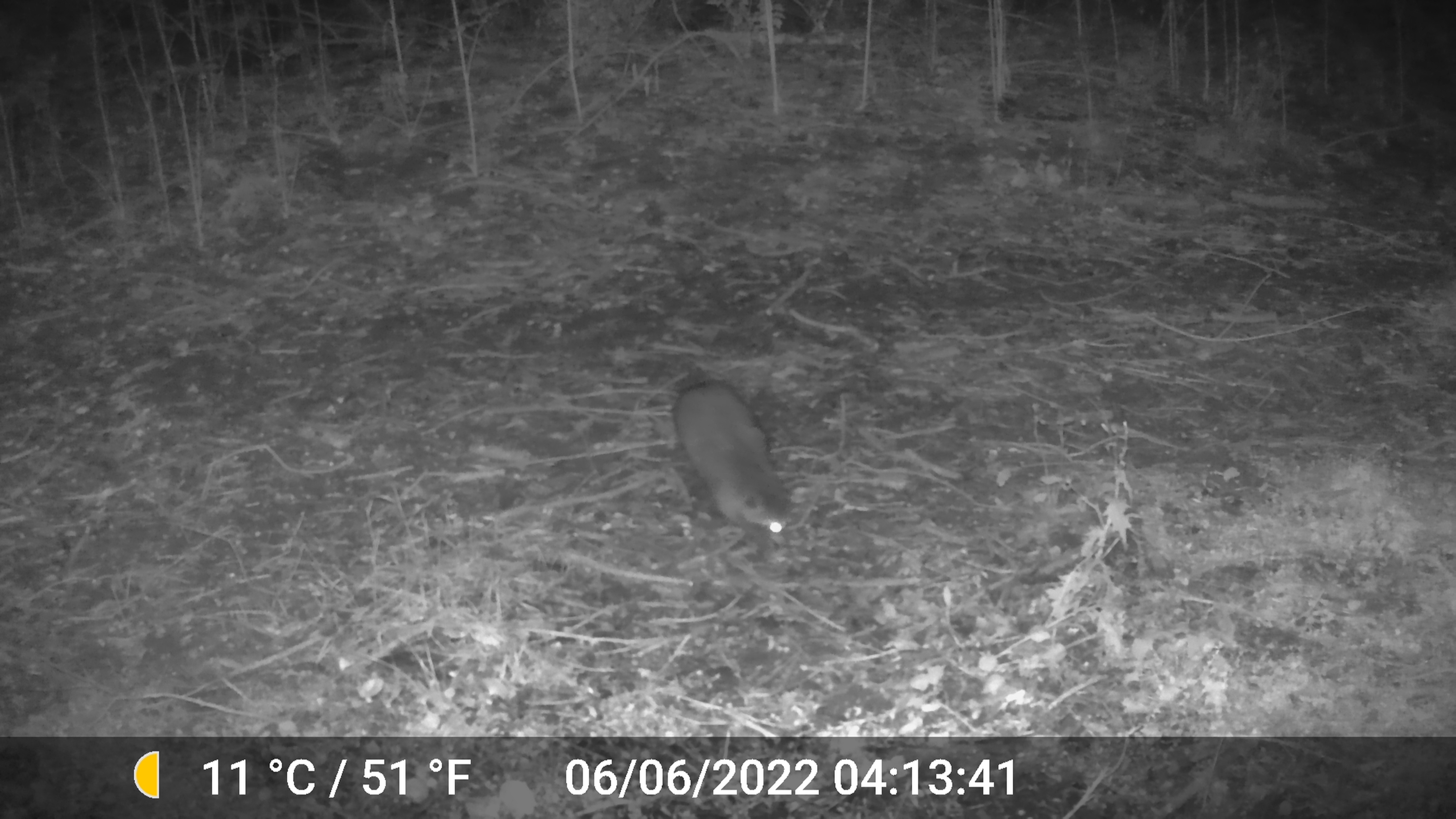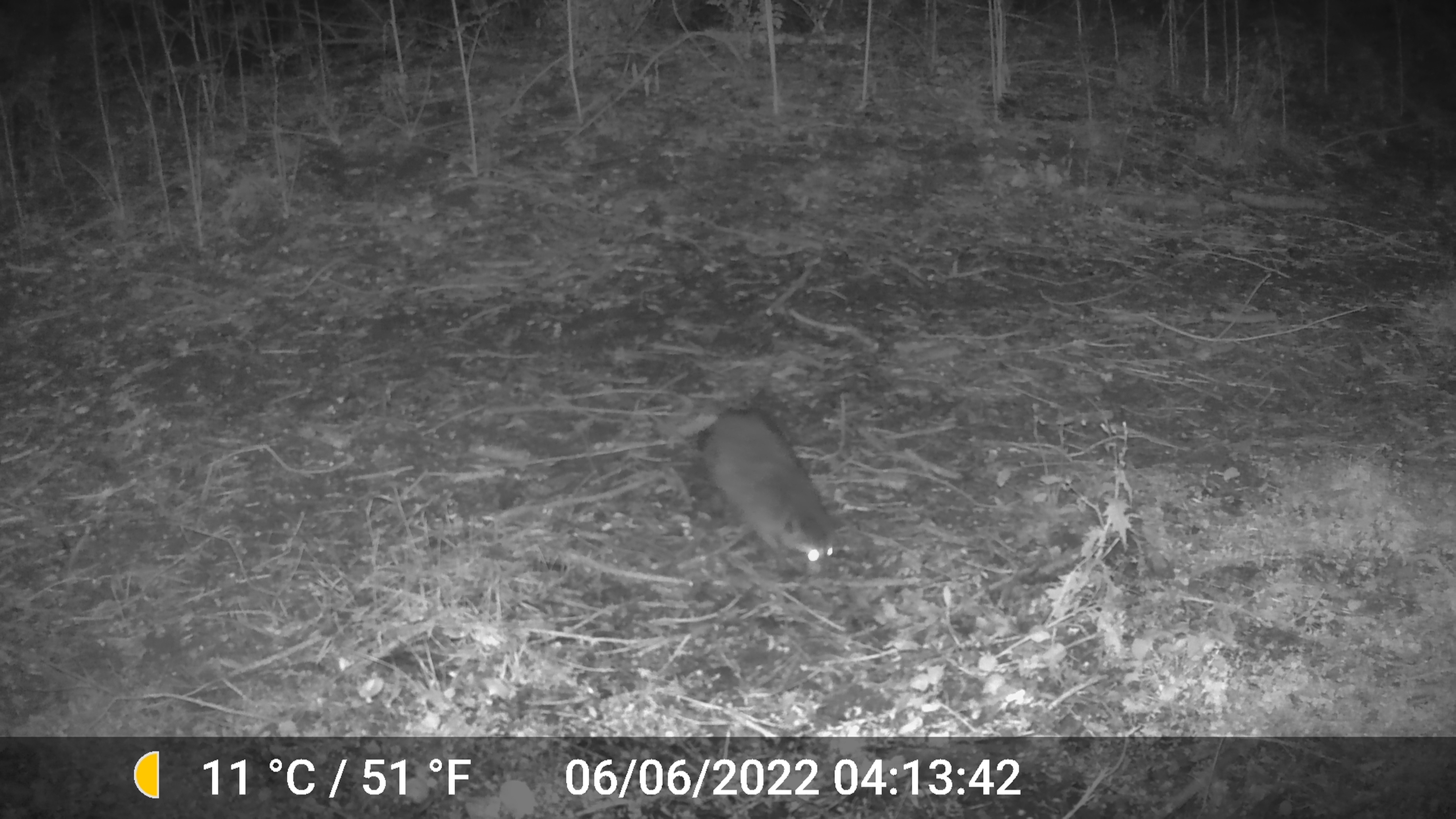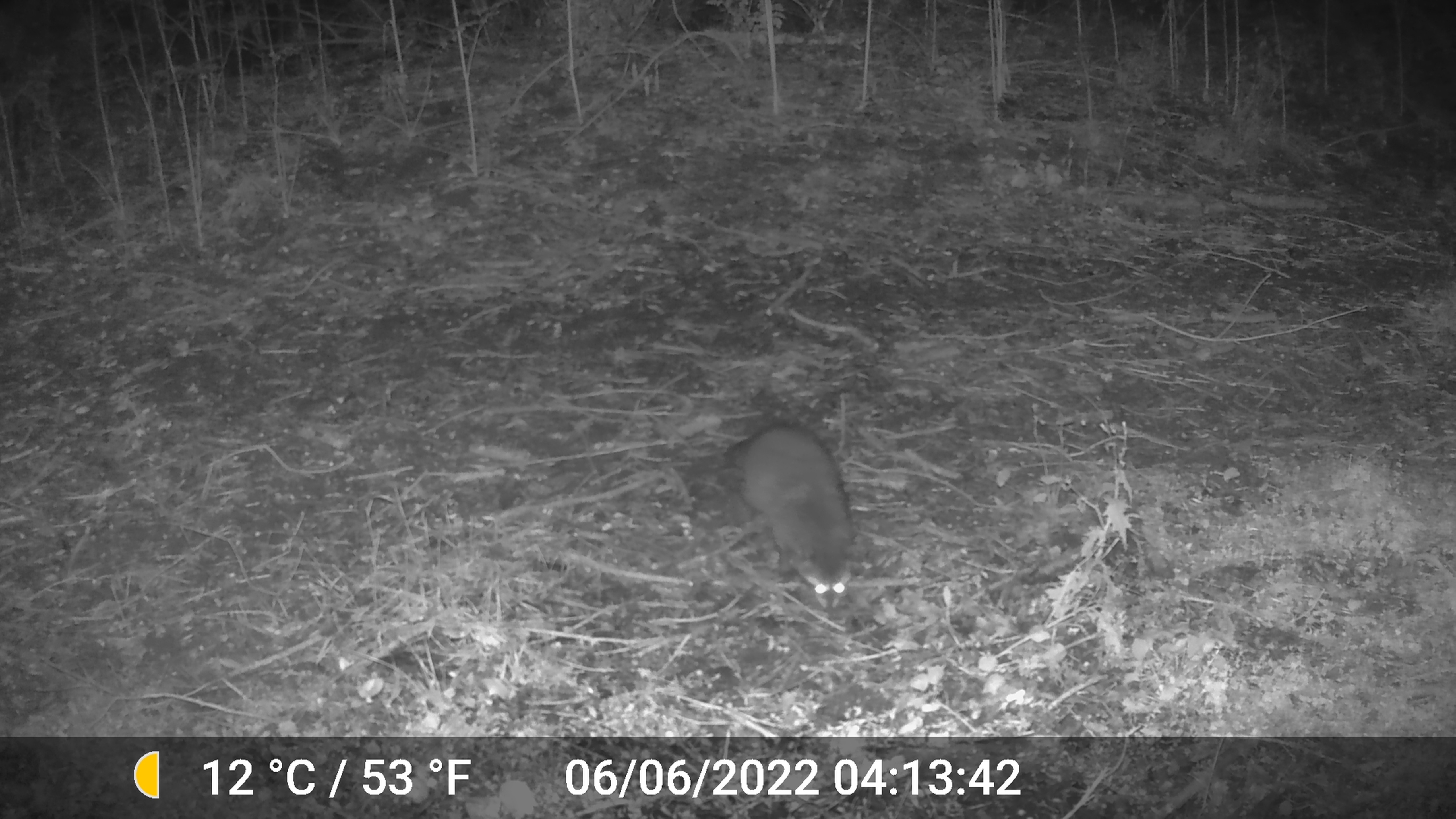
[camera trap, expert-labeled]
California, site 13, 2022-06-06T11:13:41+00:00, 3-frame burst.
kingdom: Animalia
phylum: Chordata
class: Mammalia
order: Carnivora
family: Procyonidae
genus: Procyon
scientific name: Procyon lotor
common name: raccoon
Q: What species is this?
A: Raccoon (Procyon lotor).